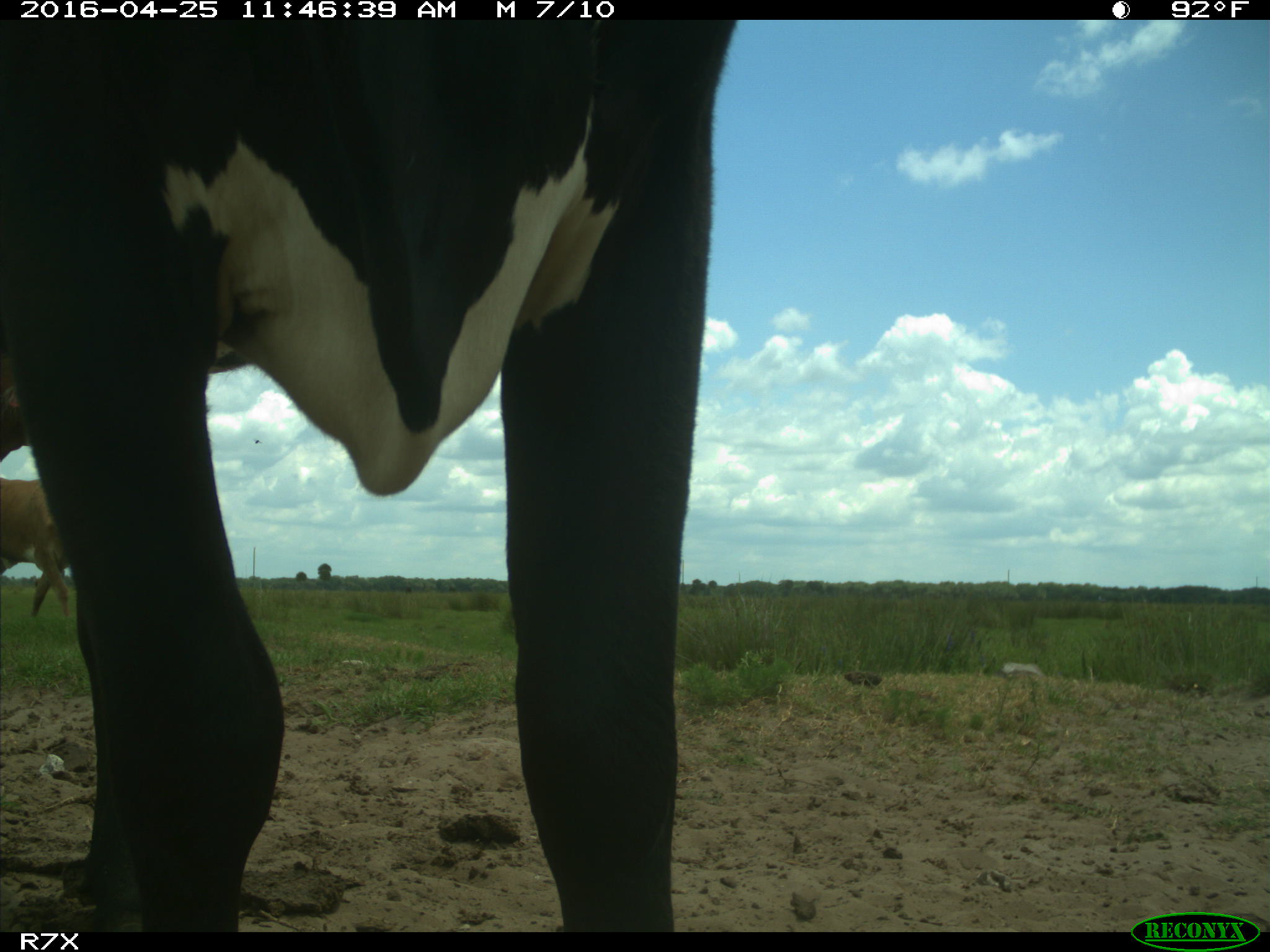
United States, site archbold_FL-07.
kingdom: Animalia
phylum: Chordata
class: Mammalia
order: Artiodactyla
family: Bovidae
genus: Bos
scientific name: Bos taurus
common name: domestic cow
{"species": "Bos taurus (domestic cow)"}